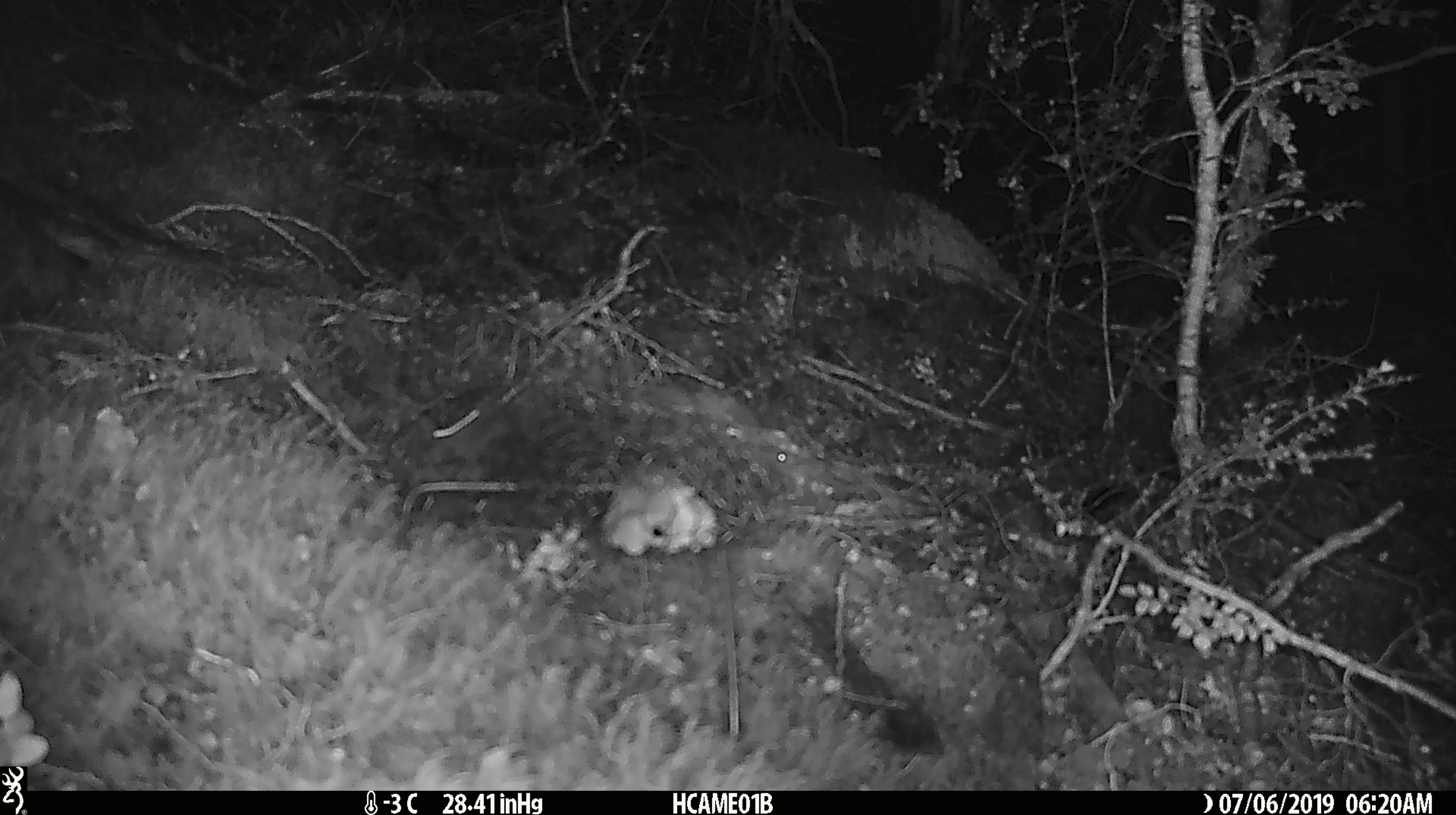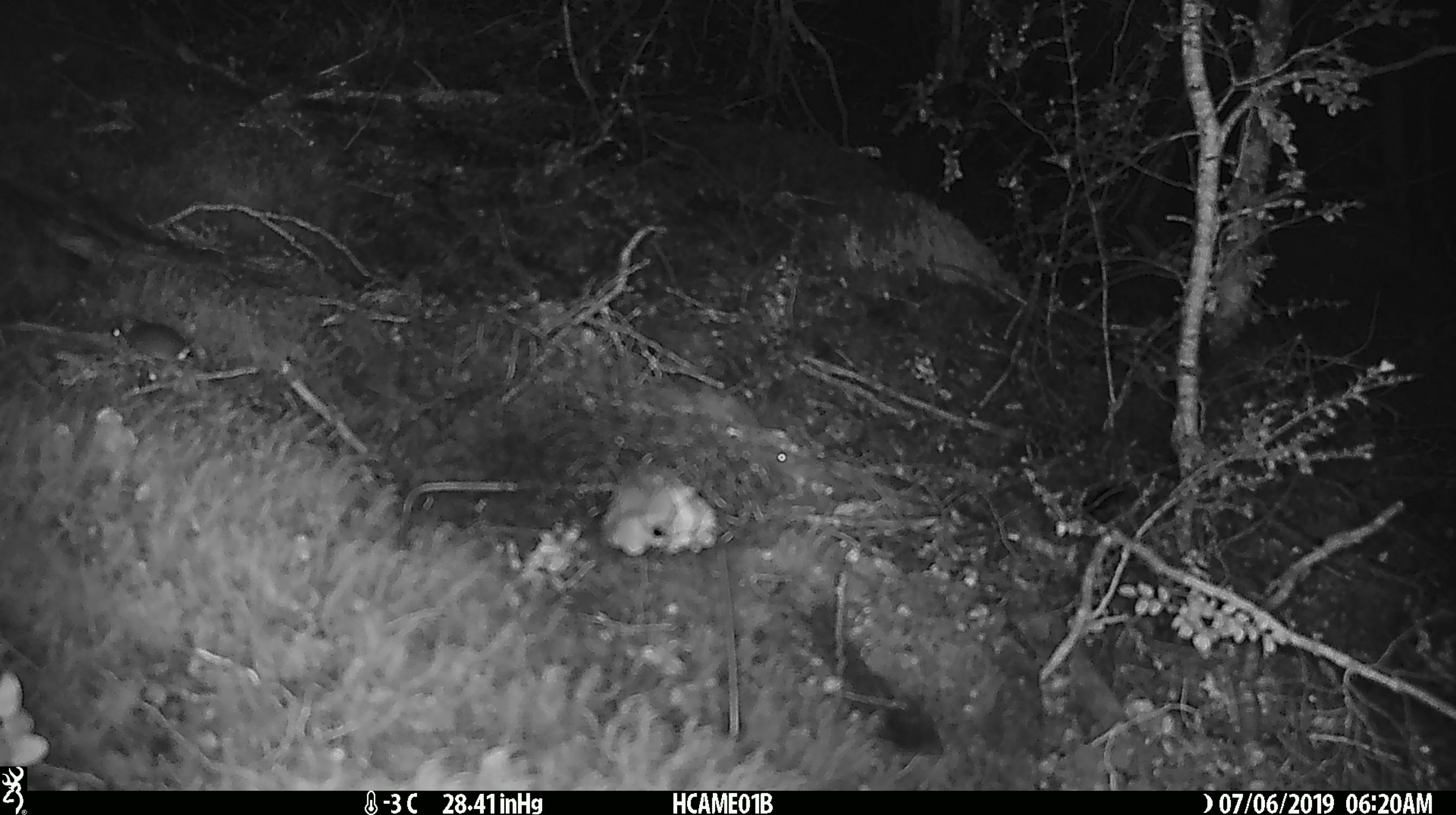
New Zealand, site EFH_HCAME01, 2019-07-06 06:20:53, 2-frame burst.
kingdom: Animalia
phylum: Chordata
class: Mammalia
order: Rodentia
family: Muridae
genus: Mus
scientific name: Mus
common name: mouse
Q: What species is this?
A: Mouse (Mus).